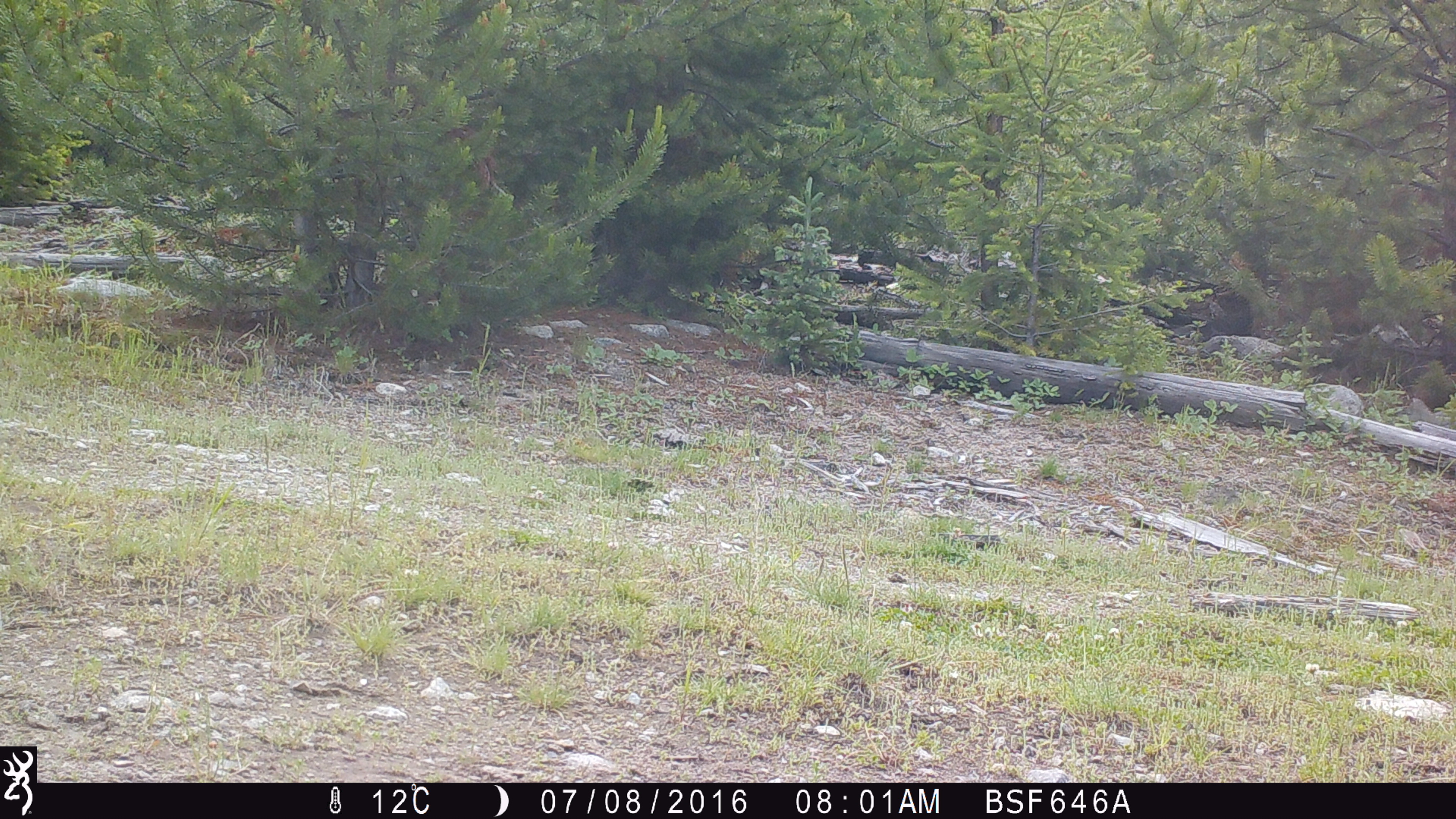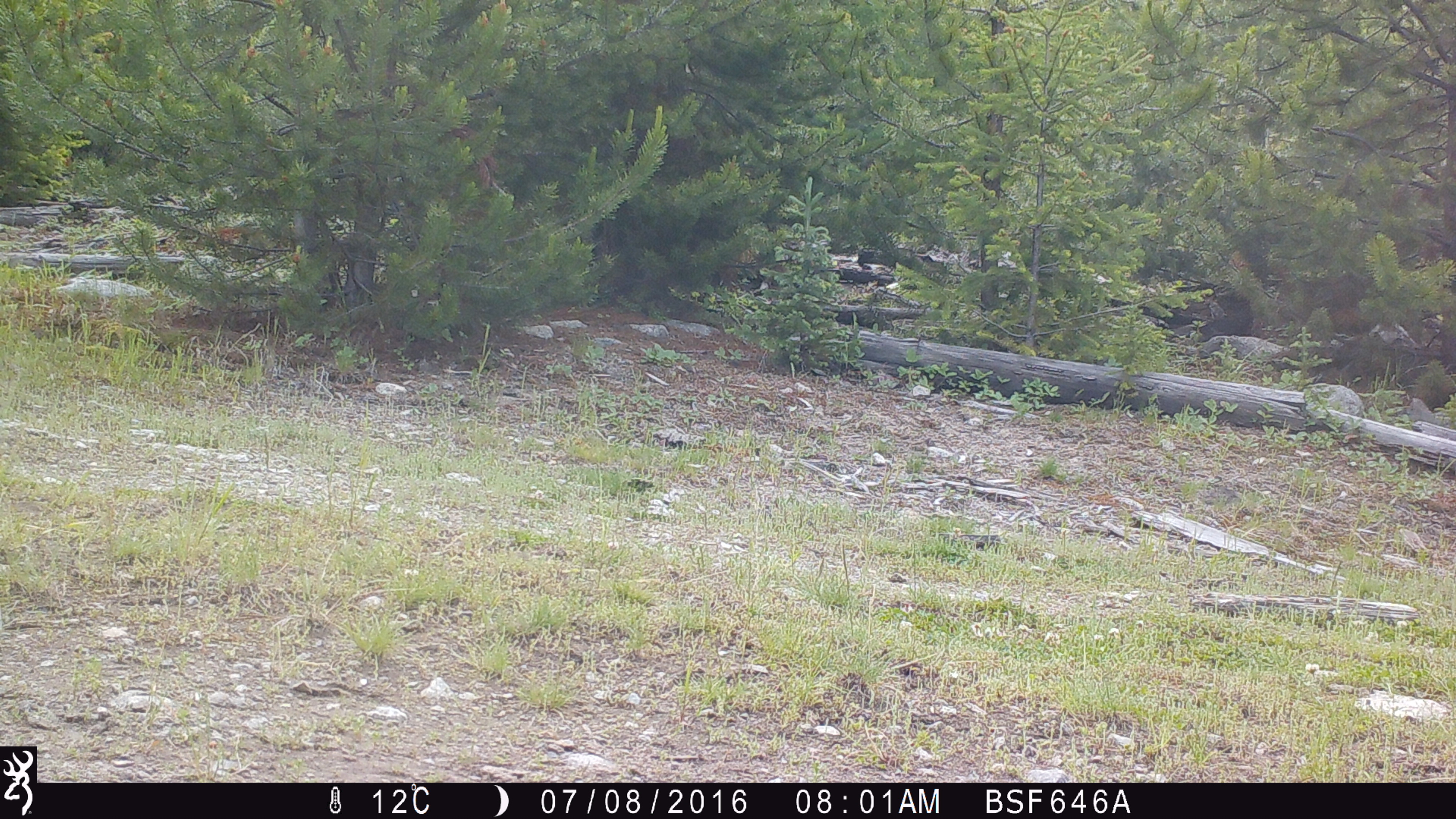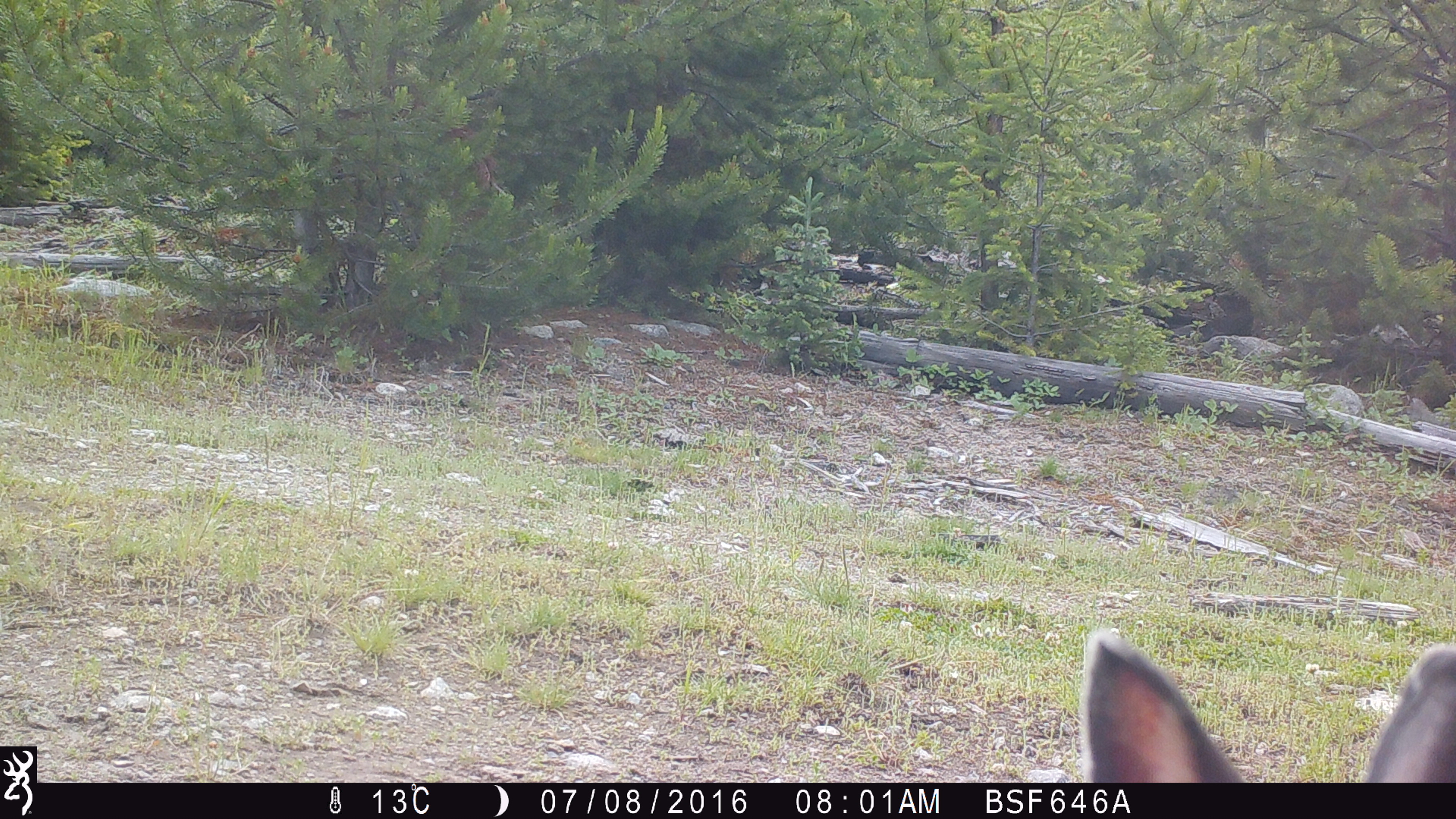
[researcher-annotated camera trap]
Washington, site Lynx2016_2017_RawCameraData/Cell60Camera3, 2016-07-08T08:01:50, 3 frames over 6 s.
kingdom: Animalia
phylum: Chordata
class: Mammalia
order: Lagomorpha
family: Leporidae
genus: Lepus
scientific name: Lepus americanus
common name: snowshoe hare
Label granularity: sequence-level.